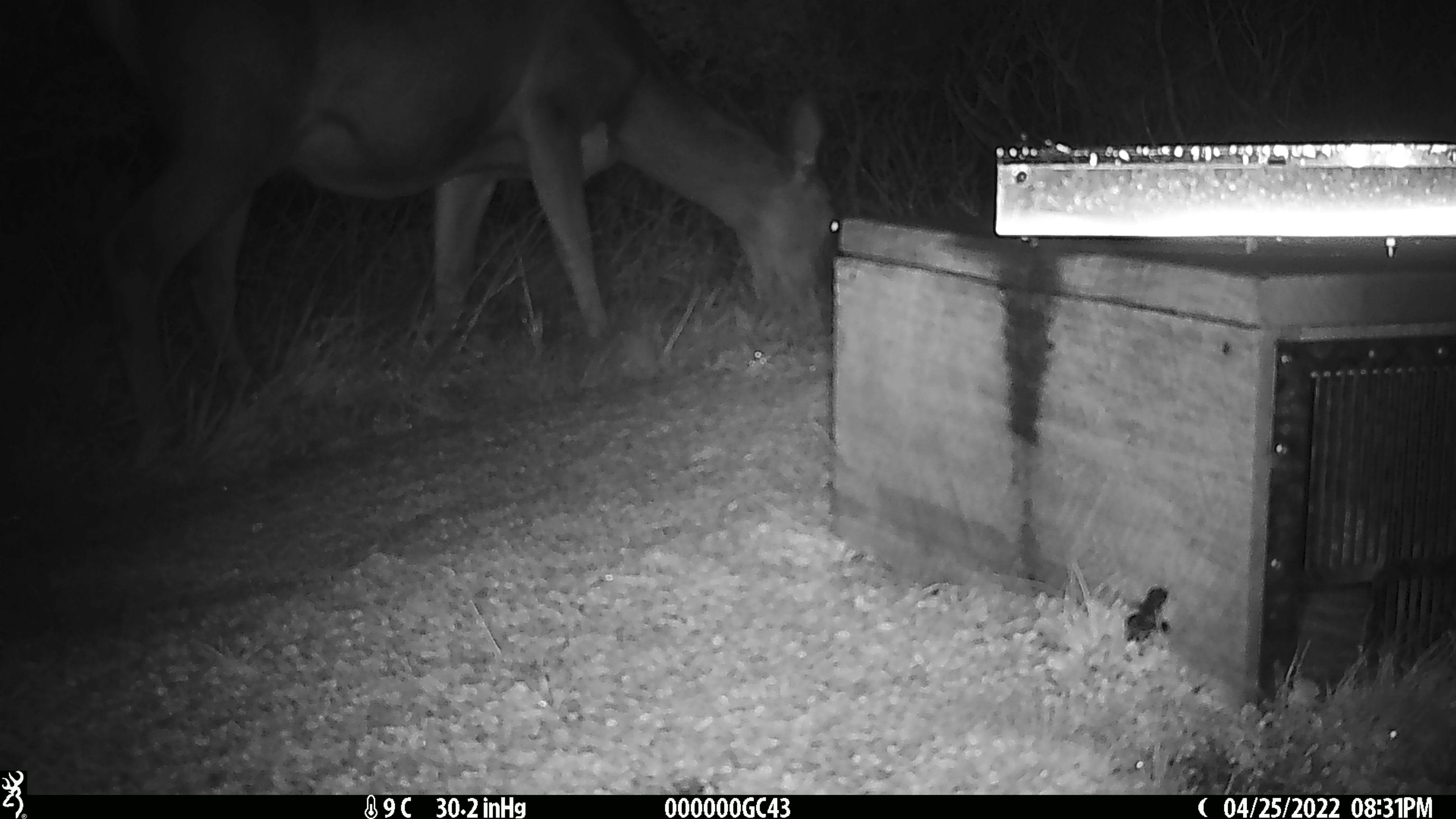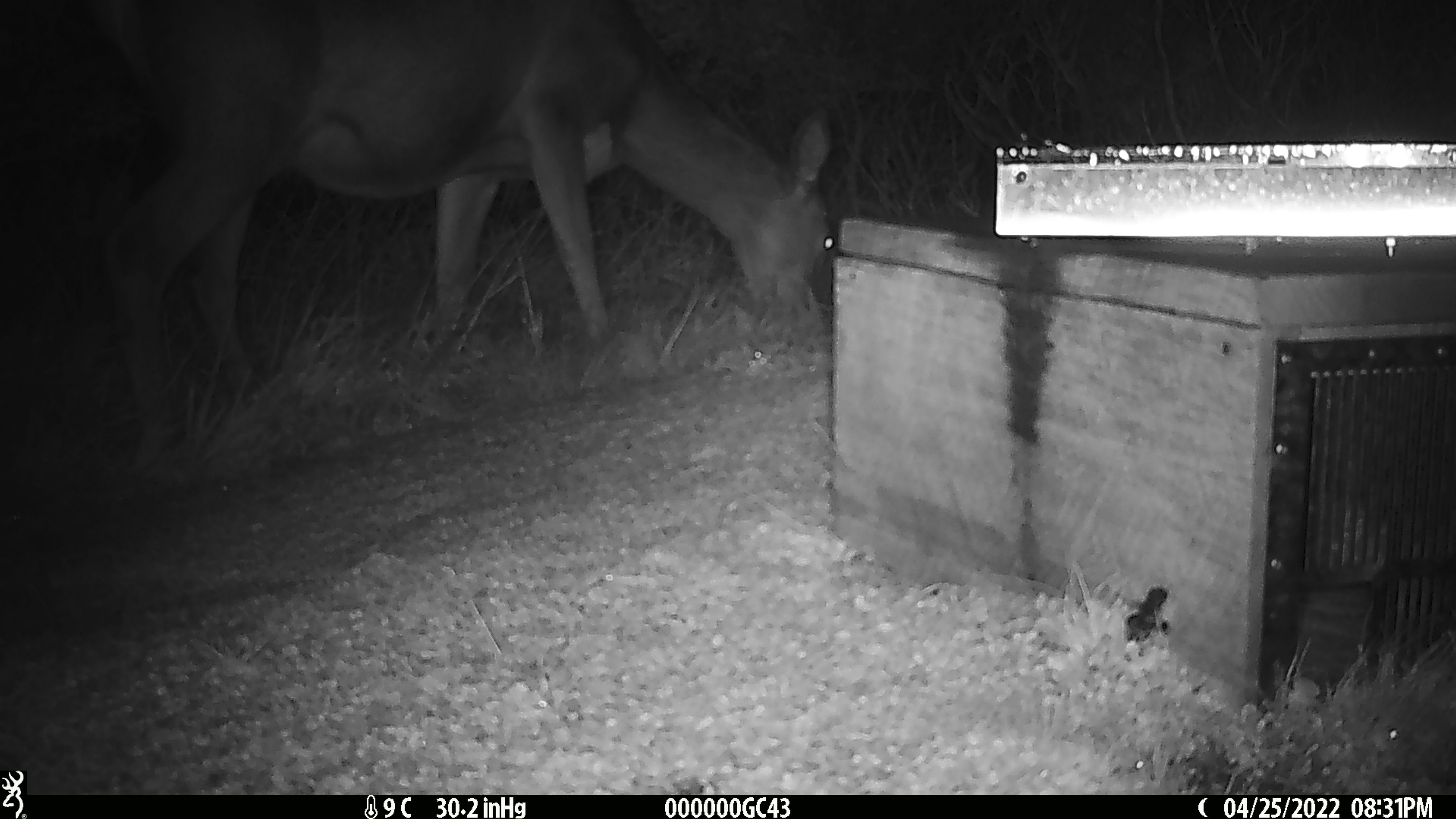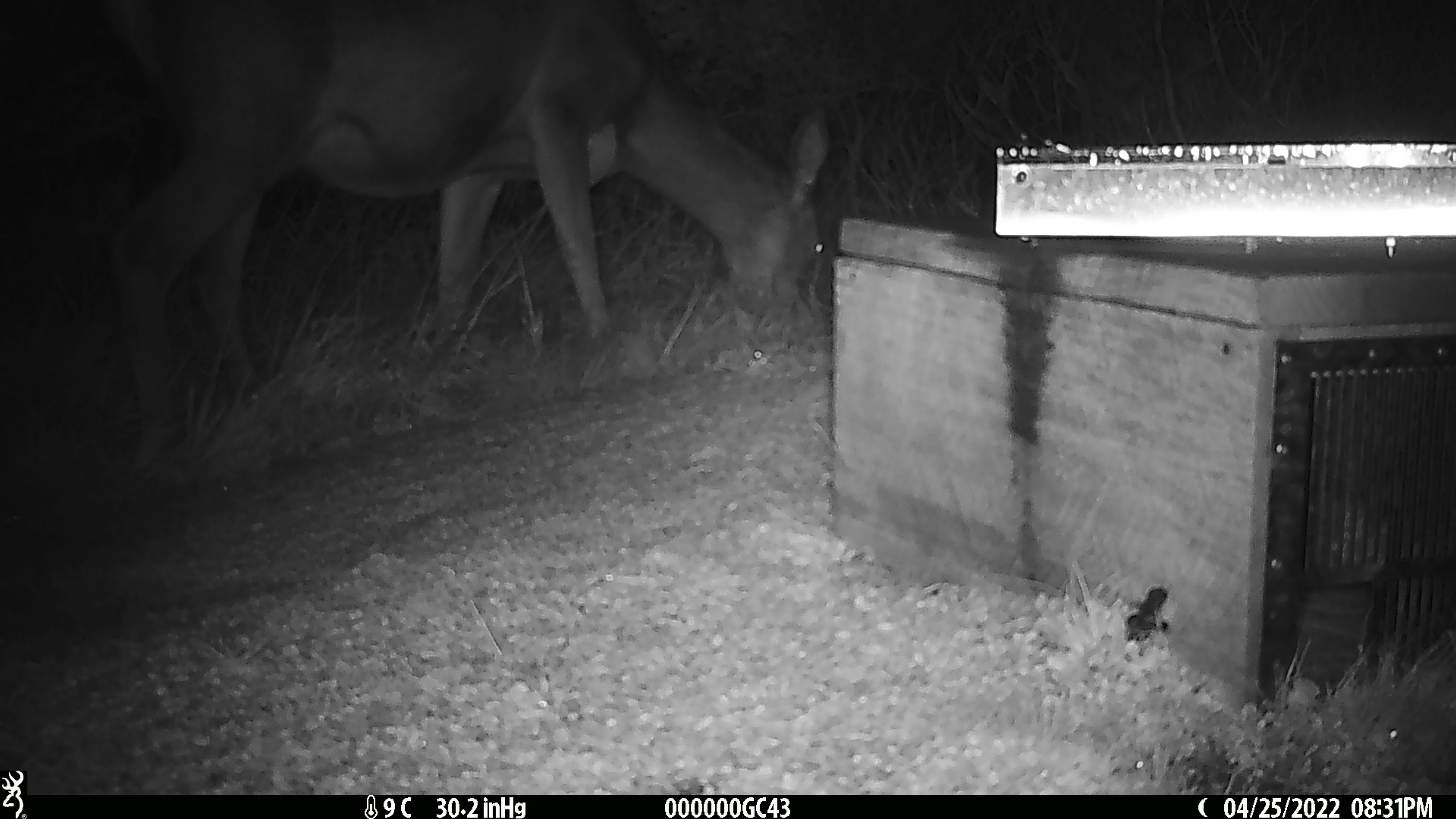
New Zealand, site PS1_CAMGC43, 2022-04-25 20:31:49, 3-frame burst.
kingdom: Animalia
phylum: Chordata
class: Mammalia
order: Artiodactyla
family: Cervidae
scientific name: Cervidae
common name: deer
Deer (Cervidae).